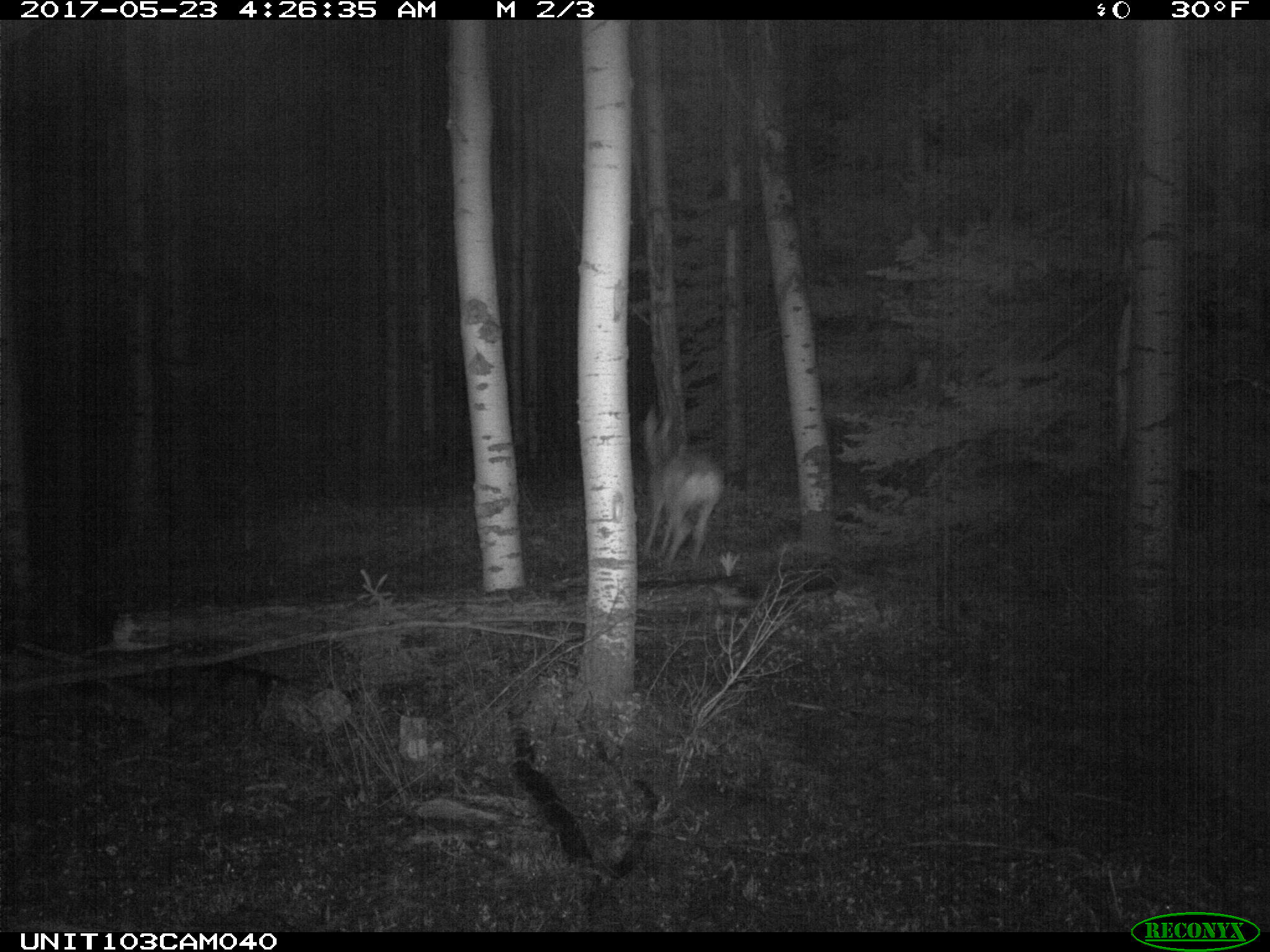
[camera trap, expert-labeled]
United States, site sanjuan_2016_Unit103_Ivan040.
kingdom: Animalia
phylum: Chordata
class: Mammalia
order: Artiodactyla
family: Cervidae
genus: Odocoileus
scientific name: Odocoileus hemionus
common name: mule deer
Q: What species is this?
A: Odocoileus hemionus (mule deer).